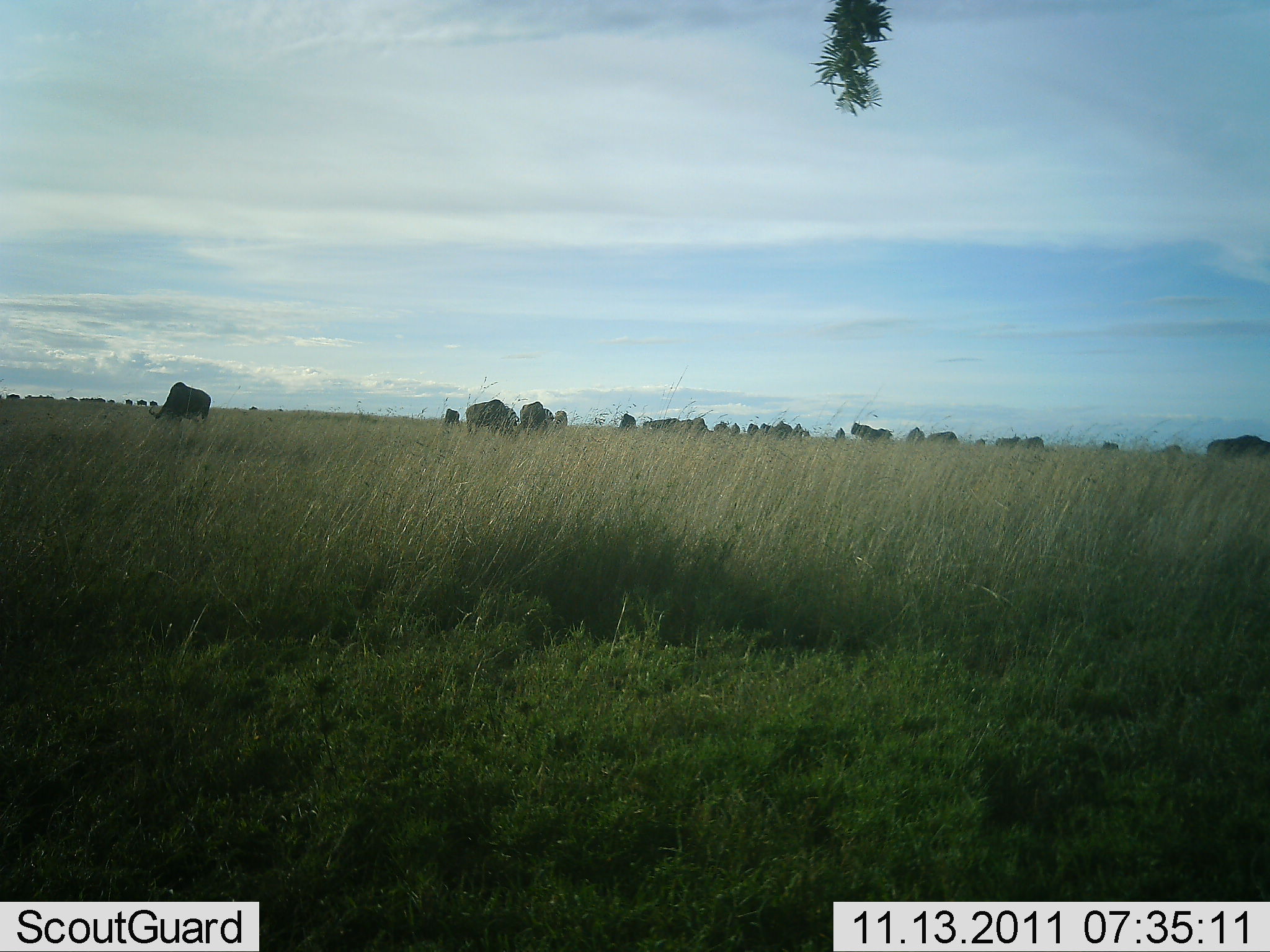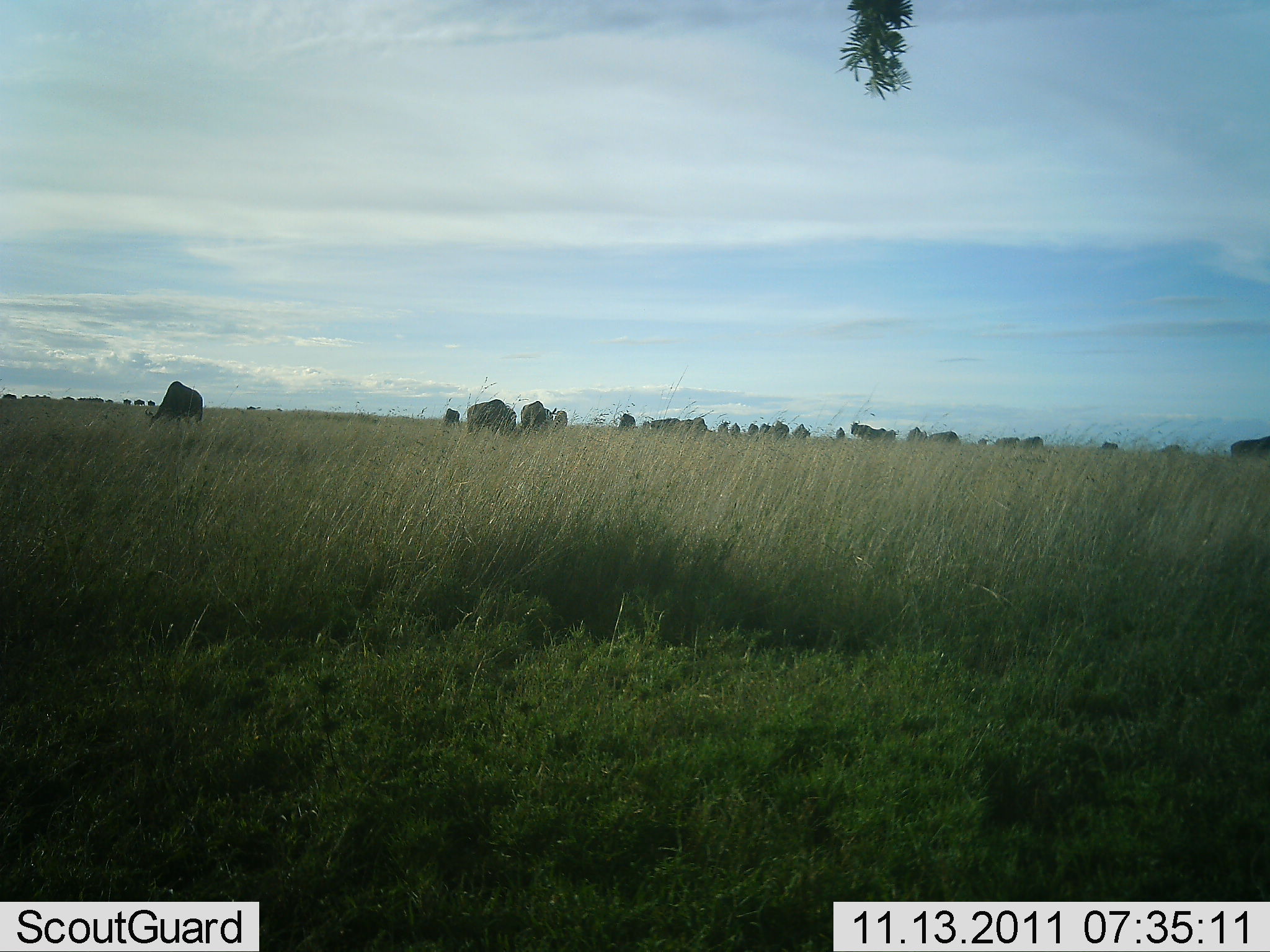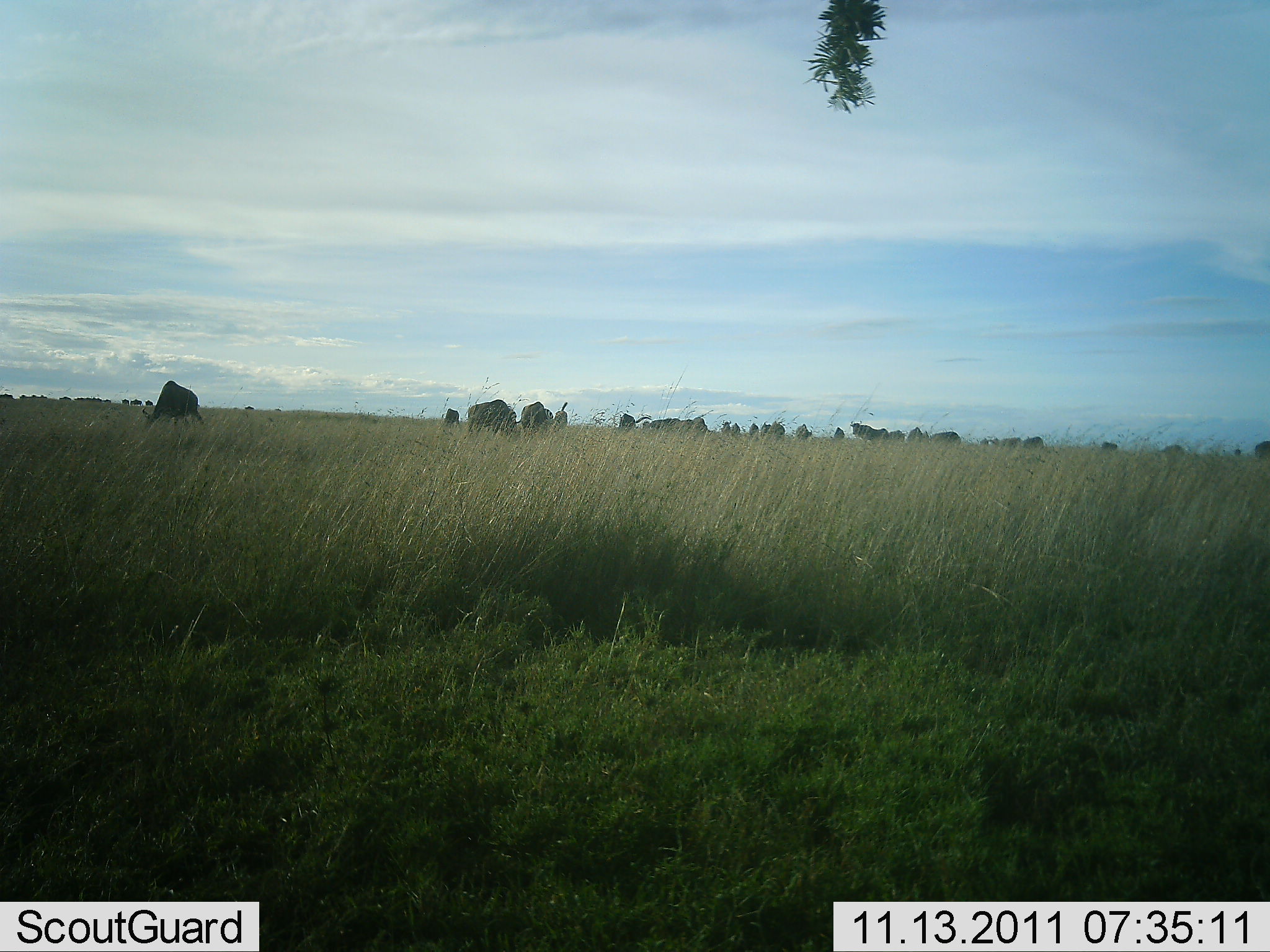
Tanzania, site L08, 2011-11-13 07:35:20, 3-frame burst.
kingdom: Animalia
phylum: Chordata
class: Mammalia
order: Artiodactyla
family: Bovidae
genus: Connochaetes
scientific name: Connochaetes taurinus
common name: blue wildebeest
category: wildebeest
Wildebeest (blue wildebeest) (Connochaetes taurinus), count 11-50. Behavior (volunteer vote fractions): standing 43%, resting 0%, moving 21%, interacting 0%. Young present (vote fraction): 0%. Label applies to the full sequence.